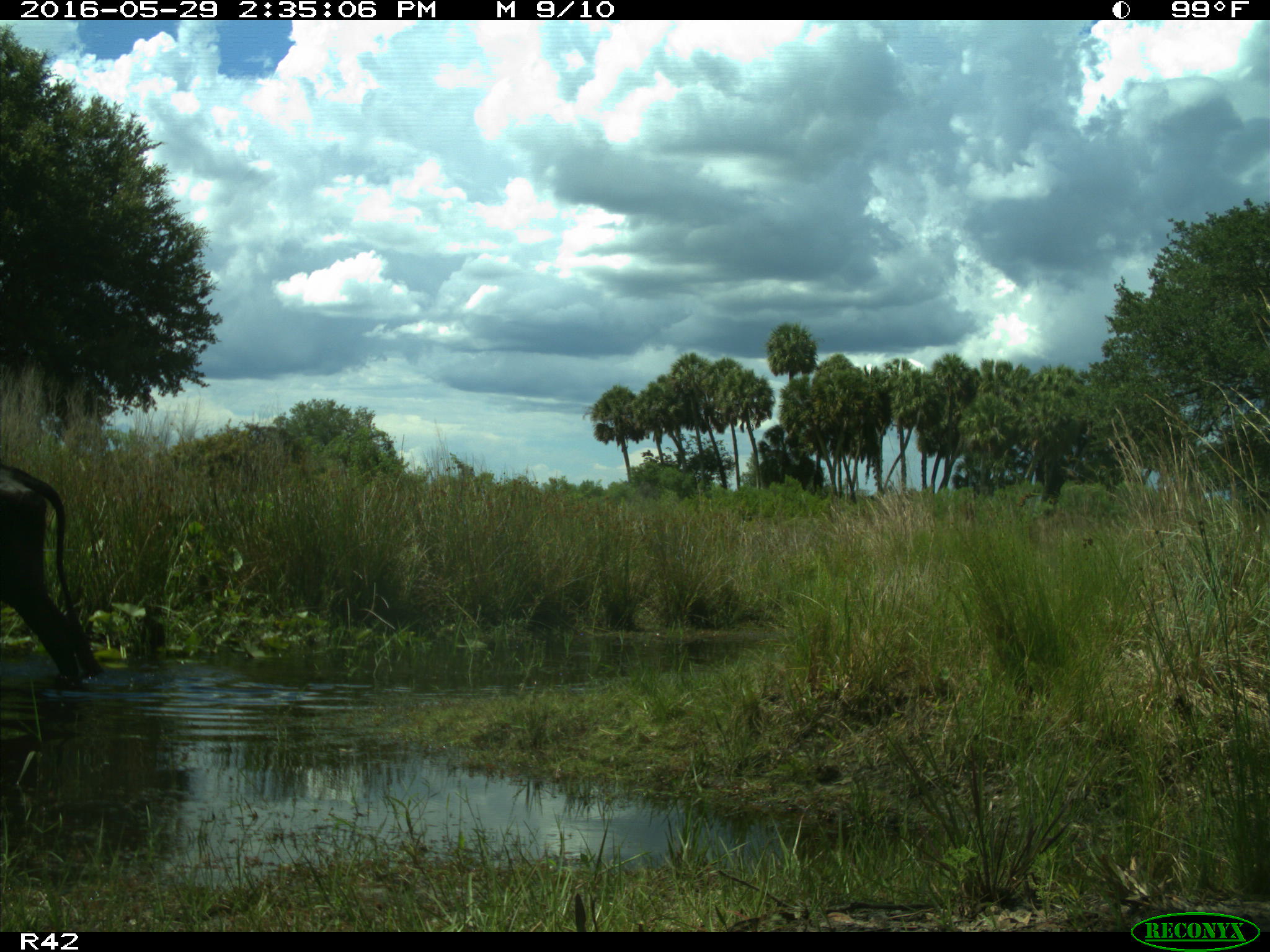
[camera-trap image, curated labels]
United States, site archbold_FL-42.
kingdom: Animalia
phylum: Chordata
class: Mammalia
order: Artiodactyla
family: Bovidae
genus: Bos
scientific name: Bos taurus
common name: domestic cow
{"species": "Bos taurus (domestic cow)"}